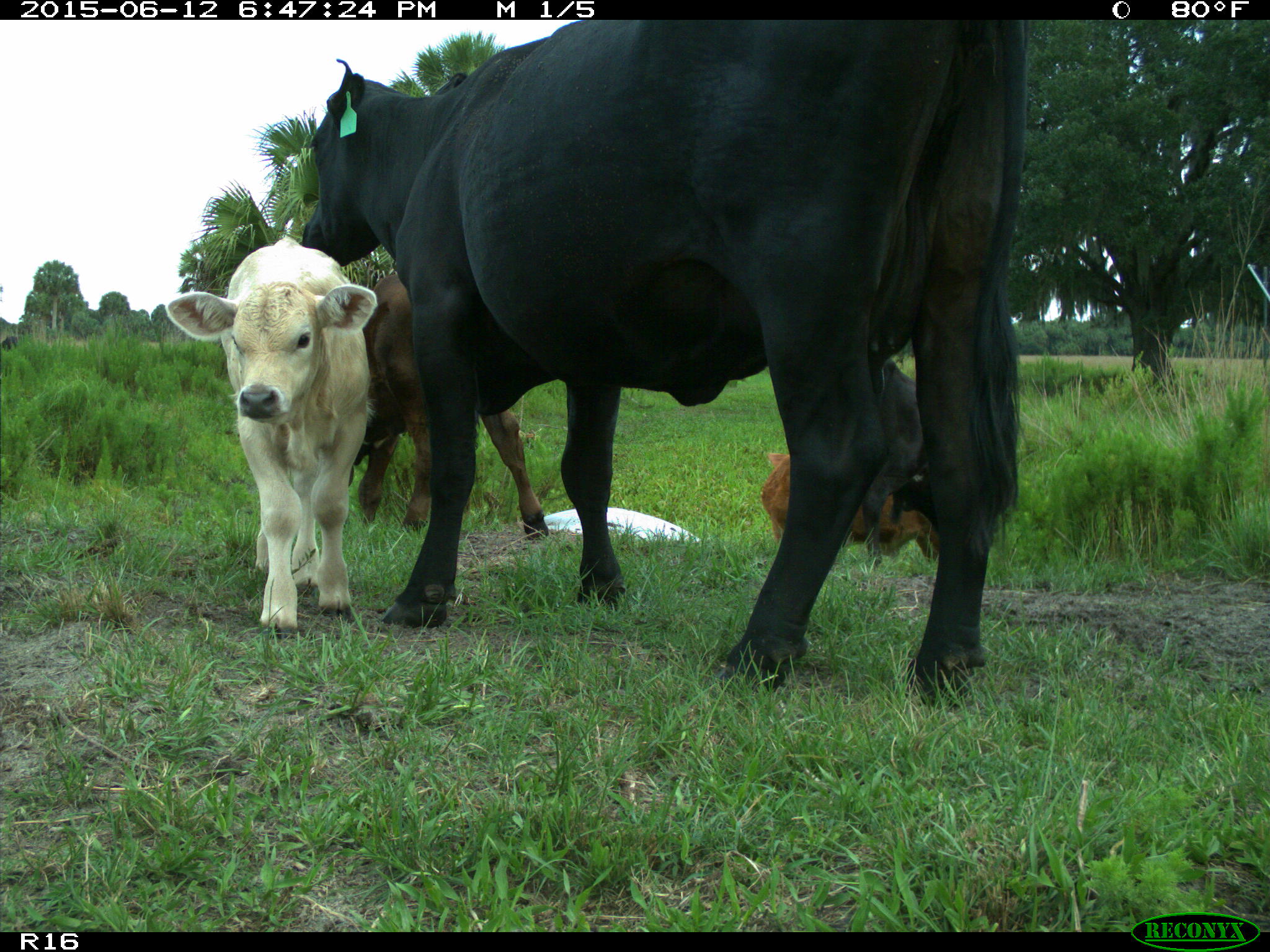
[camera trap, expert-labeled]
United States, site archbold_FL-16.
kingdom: Animalia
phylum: Chordata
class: Mammalia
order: Artiodactyla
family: Bovidae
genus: Bos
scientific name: Bos taurus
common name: domestic cow